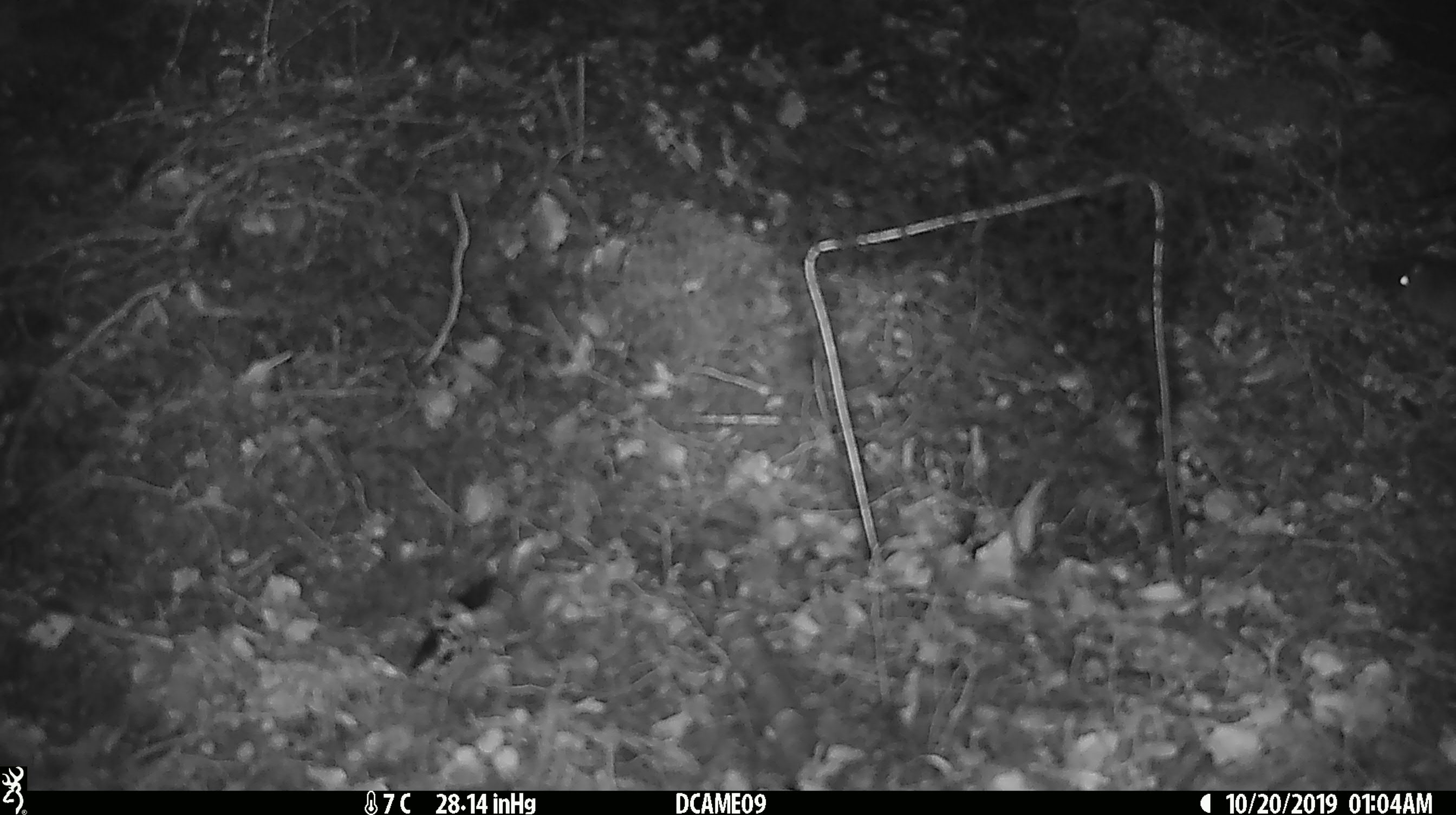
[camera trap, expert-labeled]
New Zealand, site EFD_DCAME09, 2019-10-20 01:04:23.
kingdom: Animalia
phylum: Chordata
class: Mammalia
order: Rodentia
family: Muridae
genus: Mus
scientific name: Mus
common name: mouse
Mouse (Mus).